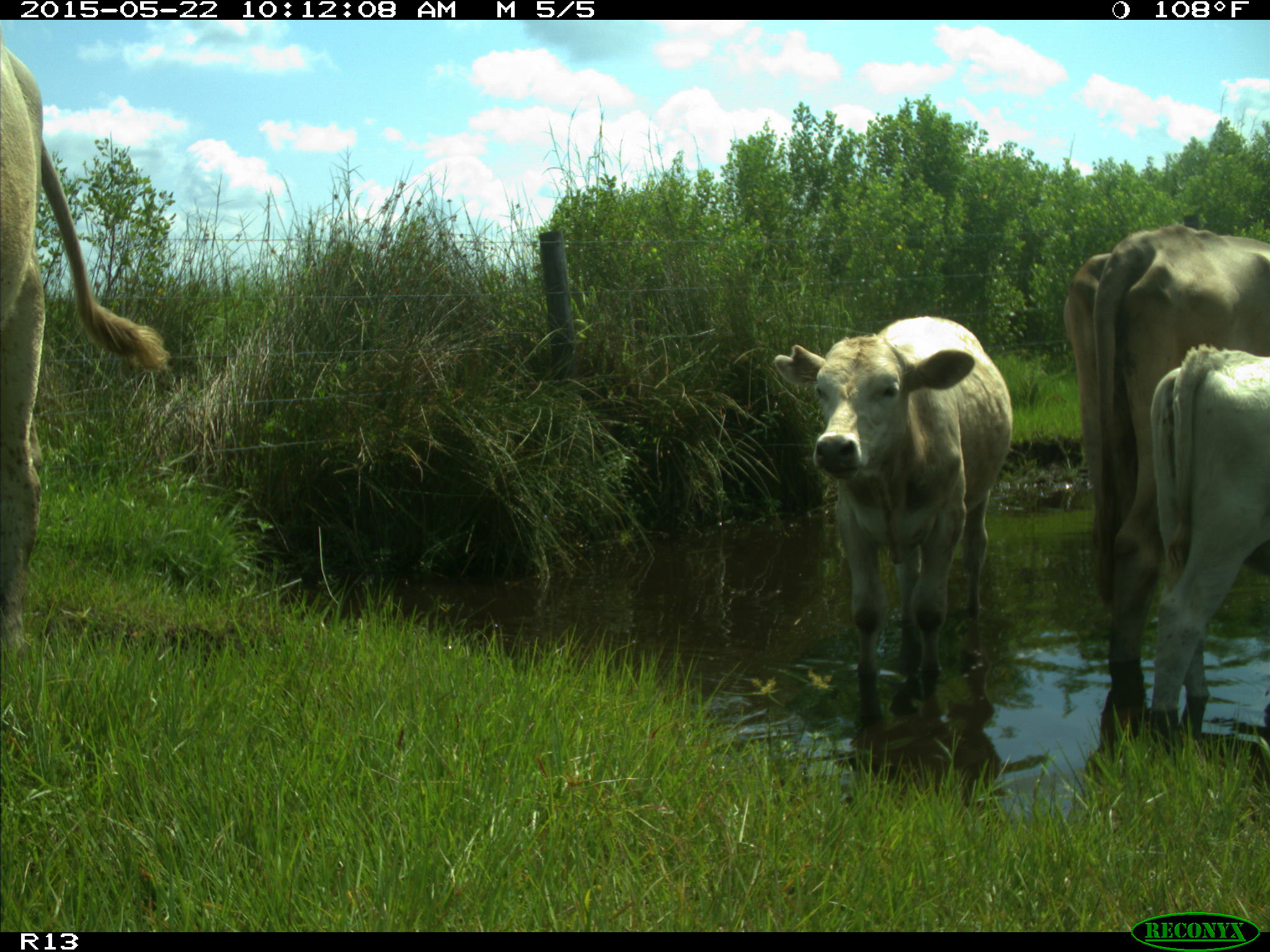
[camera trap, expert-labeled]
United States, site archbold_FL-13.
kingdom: Animalia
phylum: Chordata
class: Mammalia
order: Artiodactyla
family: Bovidae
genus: Bos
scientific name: Bos taurus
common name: domestic cow